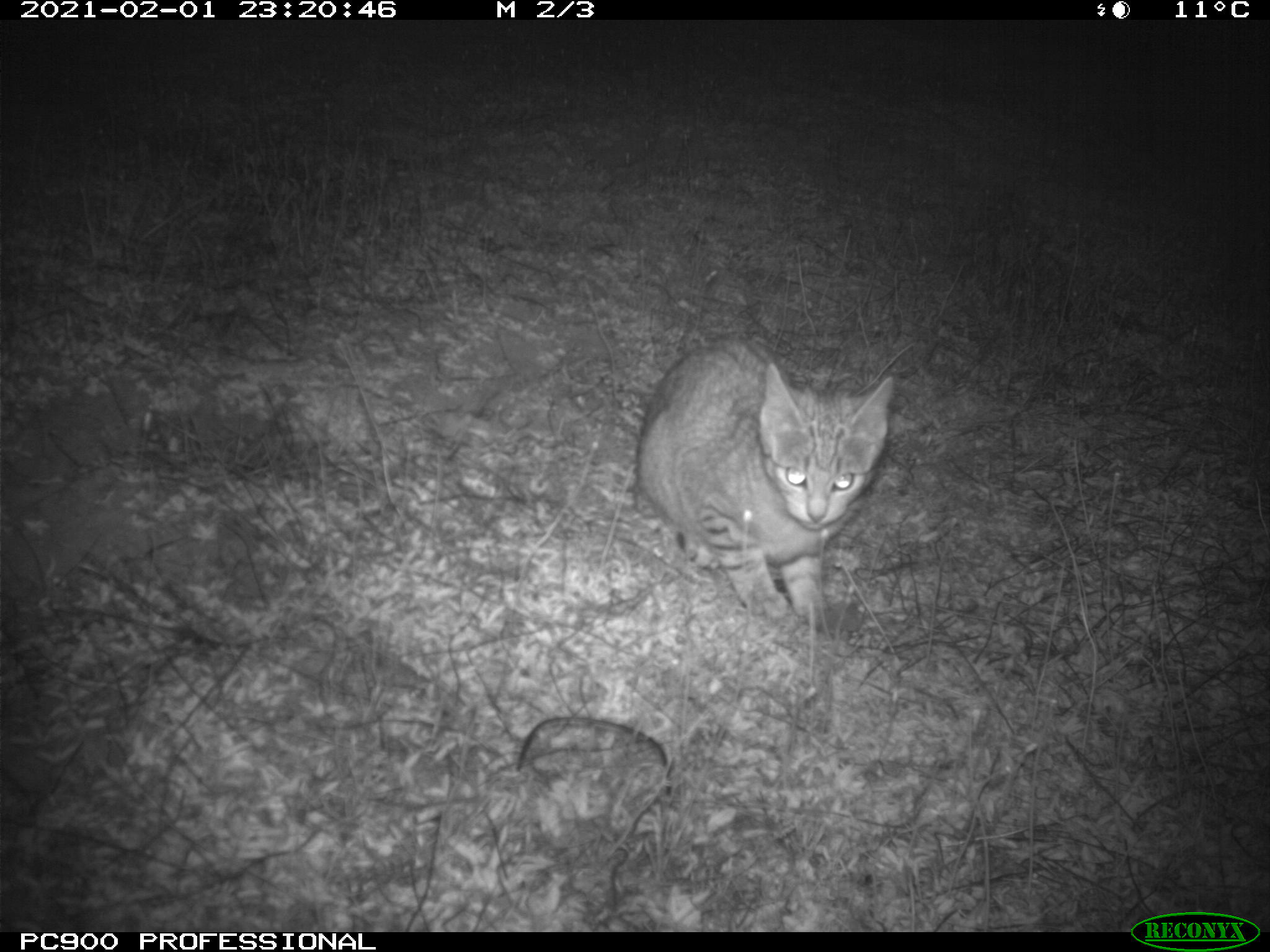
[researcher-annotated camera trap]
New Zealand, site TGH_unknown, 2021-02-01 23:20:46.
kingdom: Animalia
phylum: Chordata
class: Mammalia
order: Carnivora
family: Felidae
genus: Felis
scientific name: Felis catus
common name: domestic cat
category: cat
Cat (domestic cat) (Felis catus).